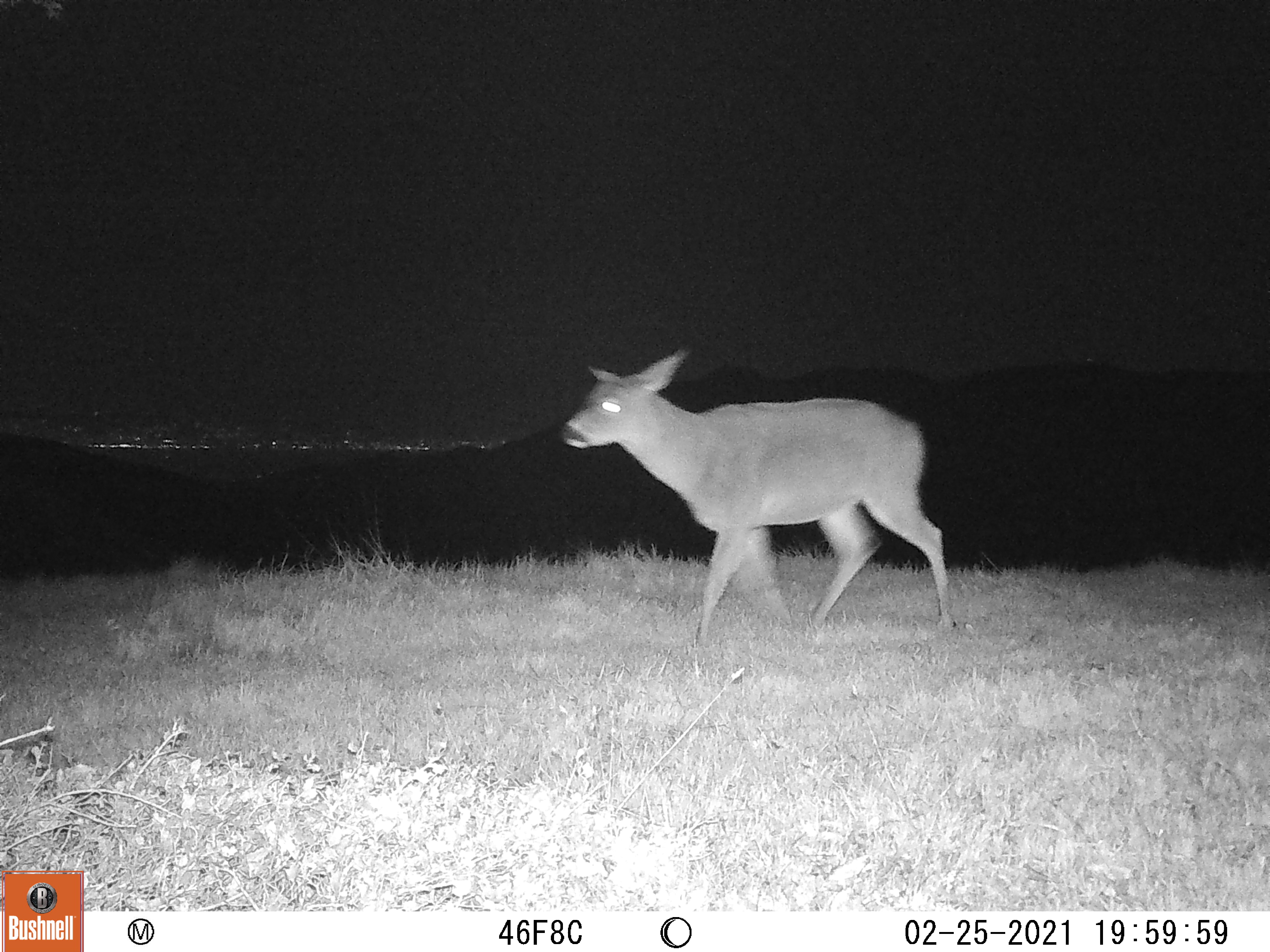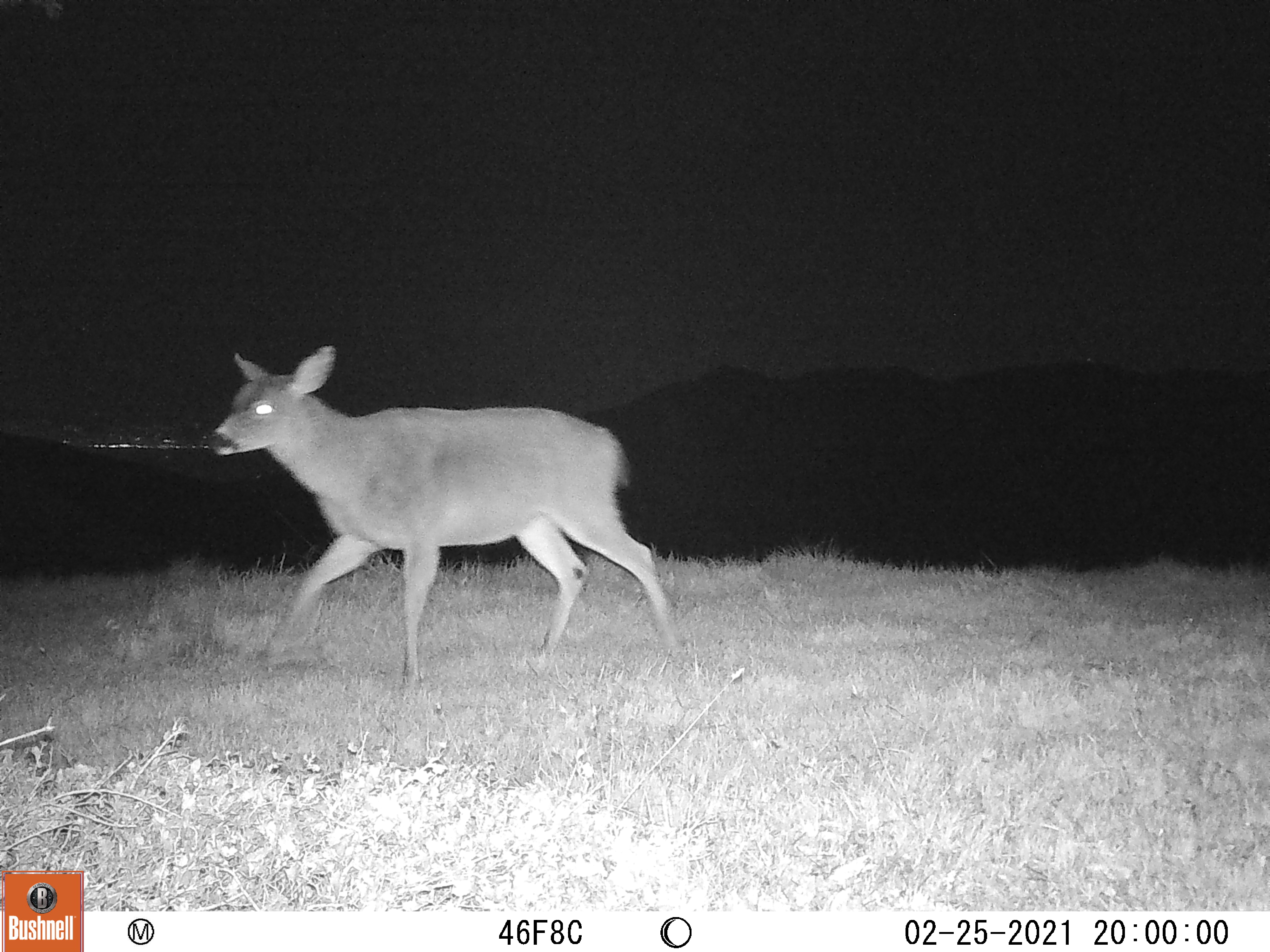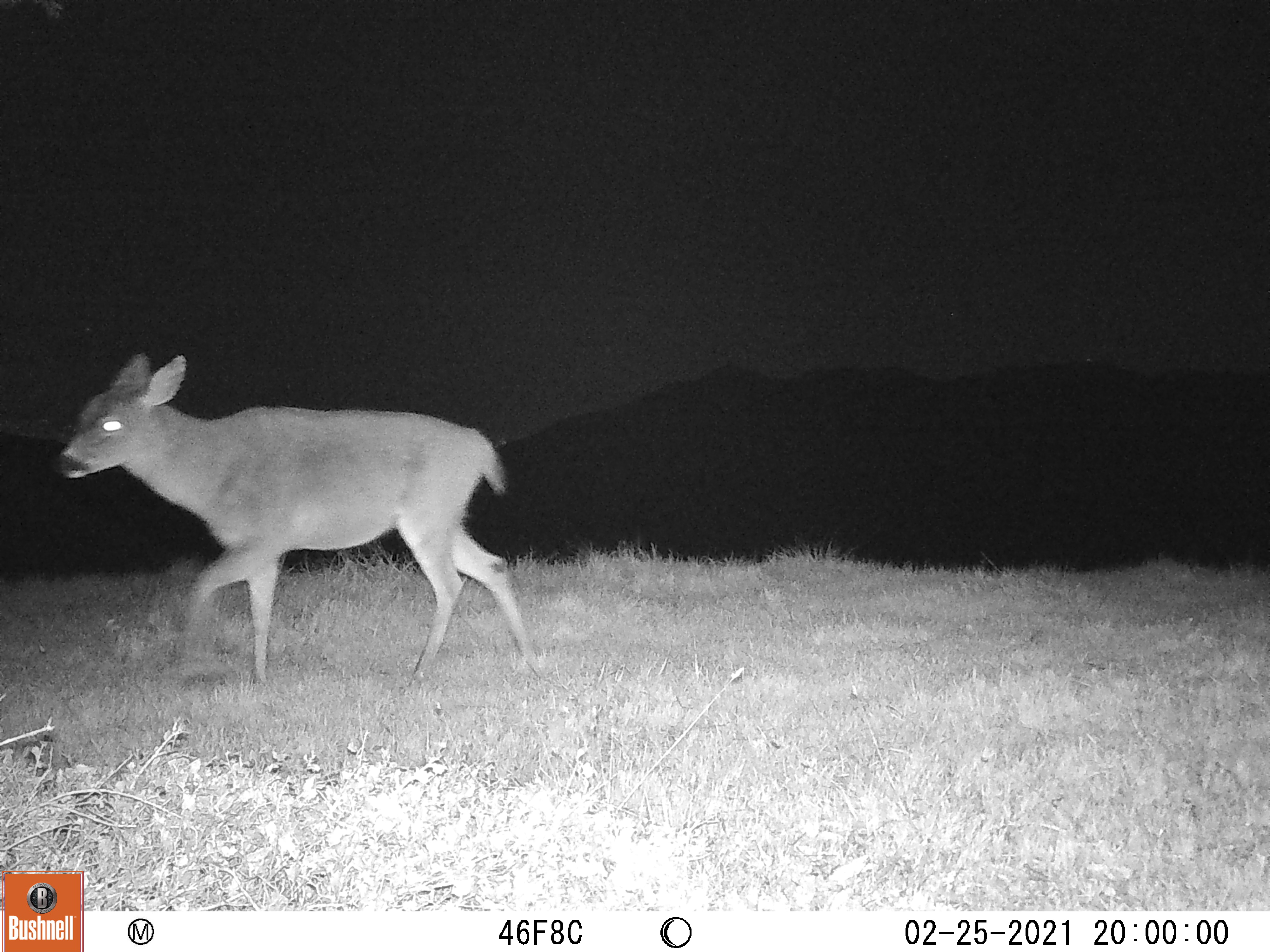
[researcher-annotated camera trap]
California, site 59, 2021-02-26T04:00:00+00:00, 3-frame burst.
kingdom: Animalia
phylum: Chordata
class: Mammalia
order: Artiodactyla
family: Cervidae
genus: Odocoileus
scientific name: Odocoileus hemionus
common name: mule deer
Mule deer (Odocoileus hemionus).